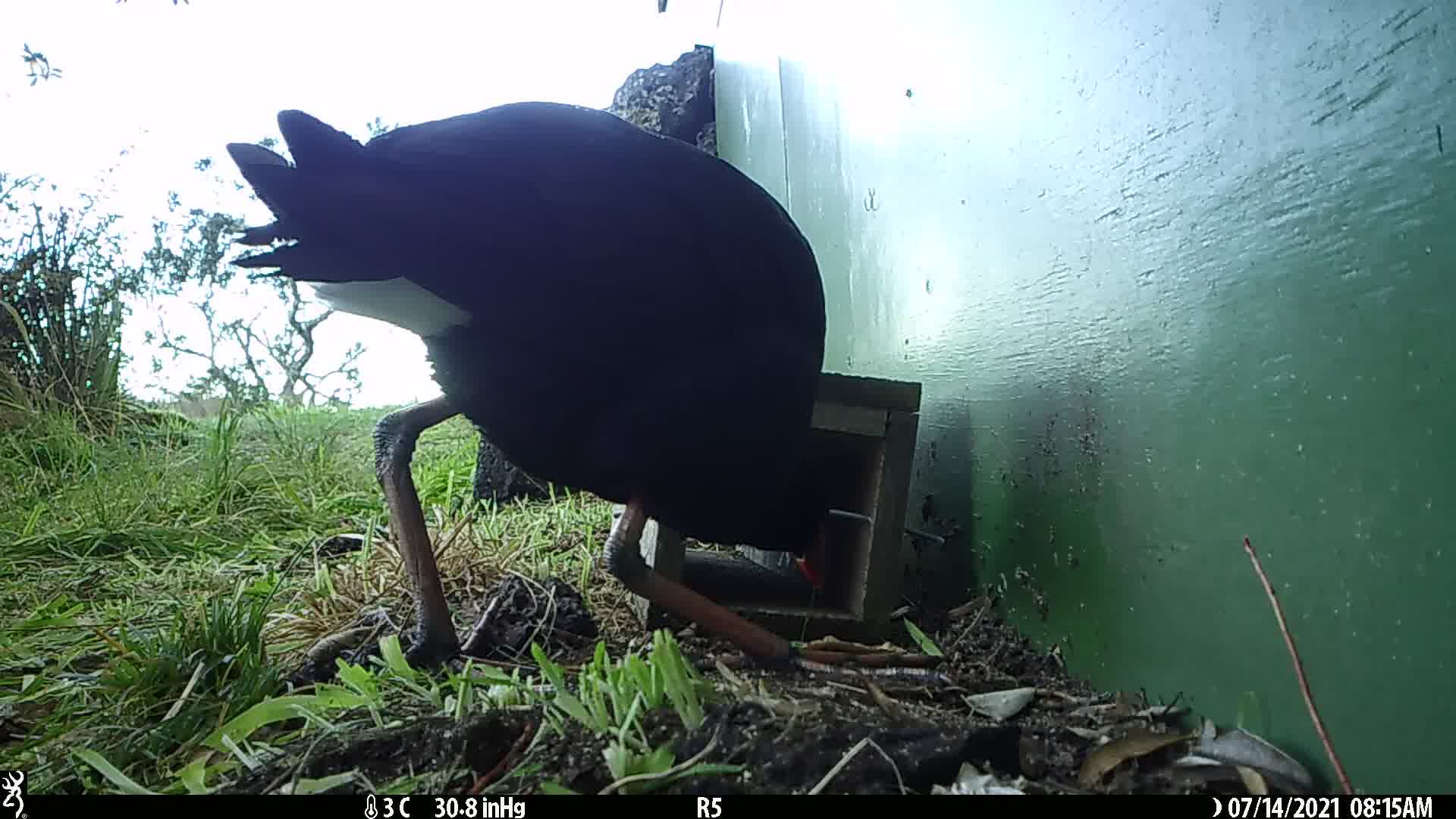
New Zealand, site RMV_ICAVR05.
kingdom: Animalia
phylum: Chordata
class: Aves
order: Gruiformes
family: Rallidae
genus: Porphyrio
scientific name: Porphyrio melanotus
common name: australasian swamphen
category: pukeko